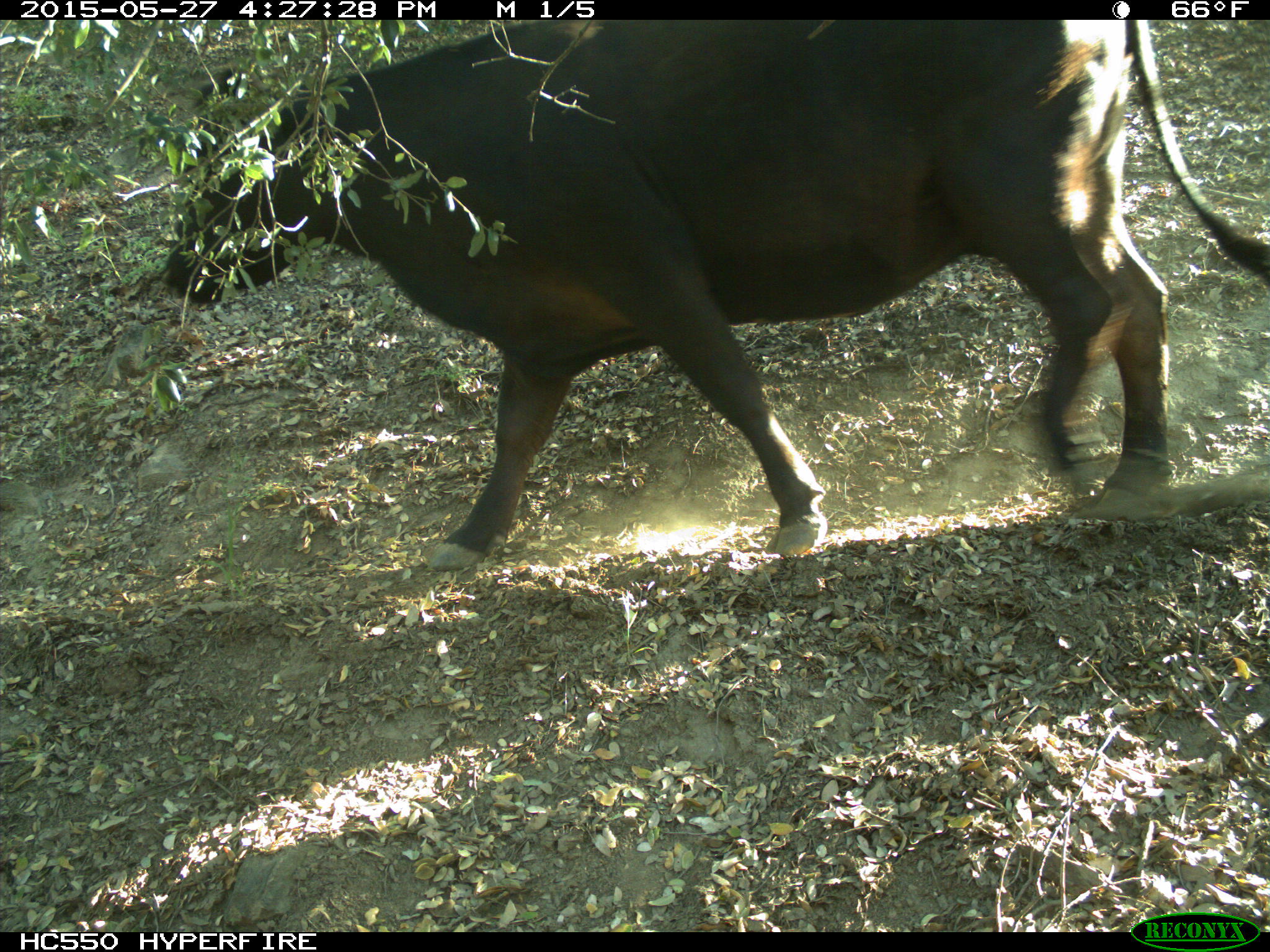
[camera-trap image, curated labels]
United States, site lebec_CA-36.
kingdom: Animalia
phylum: Chordata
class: Mammalia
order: Artiodactyla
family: Bovidae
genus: Bos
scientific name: Bos taurus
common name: domestic cow